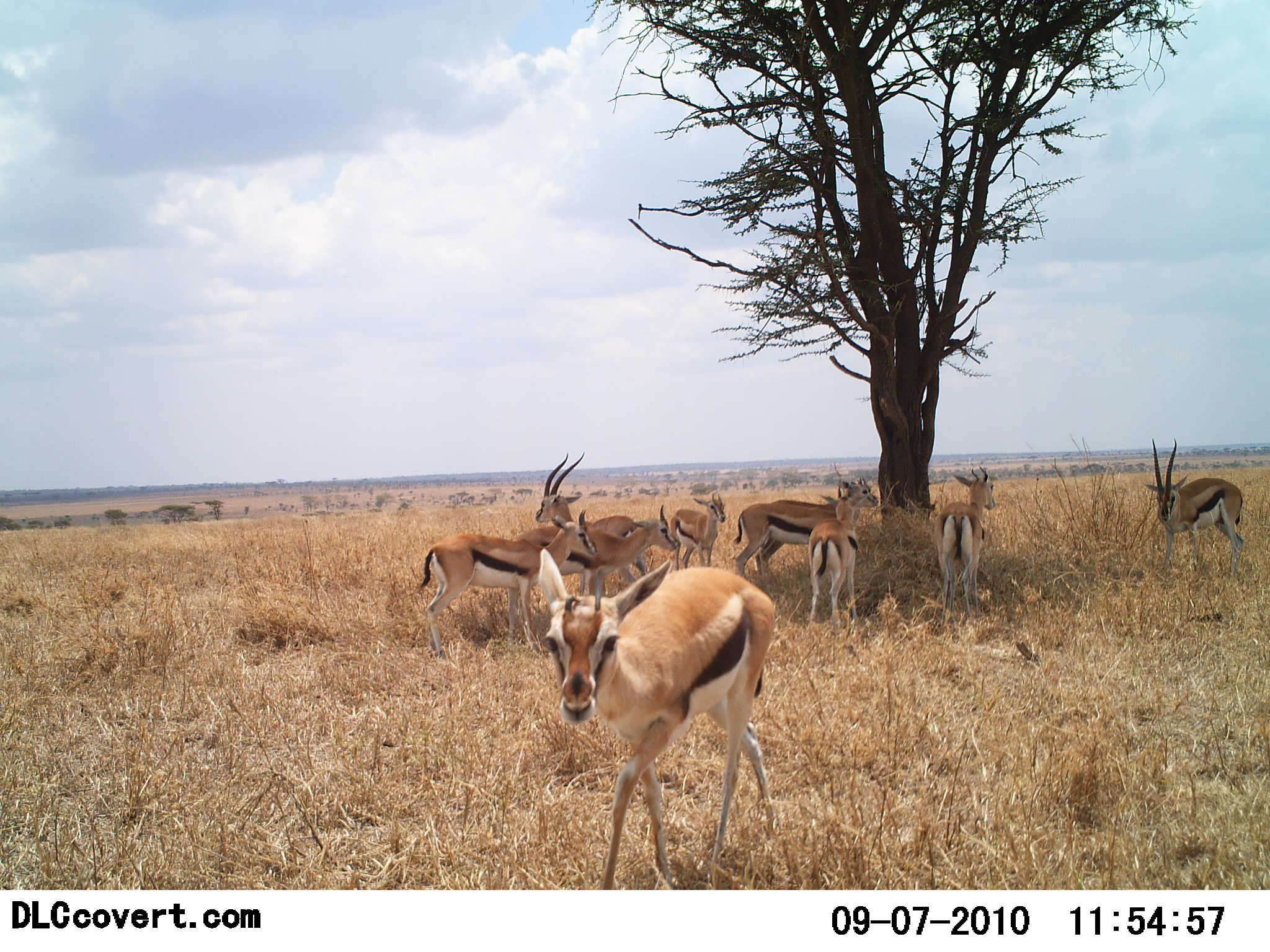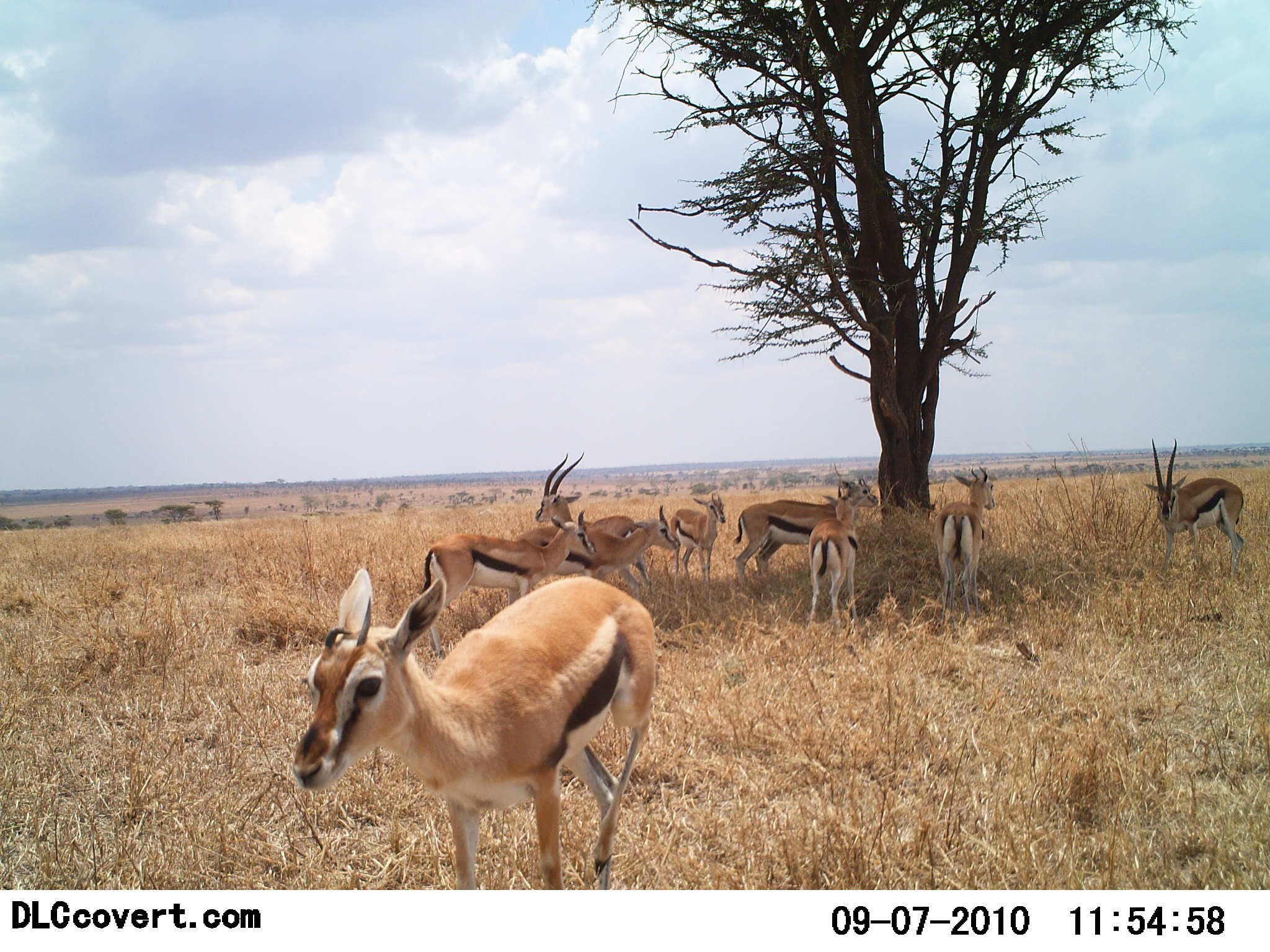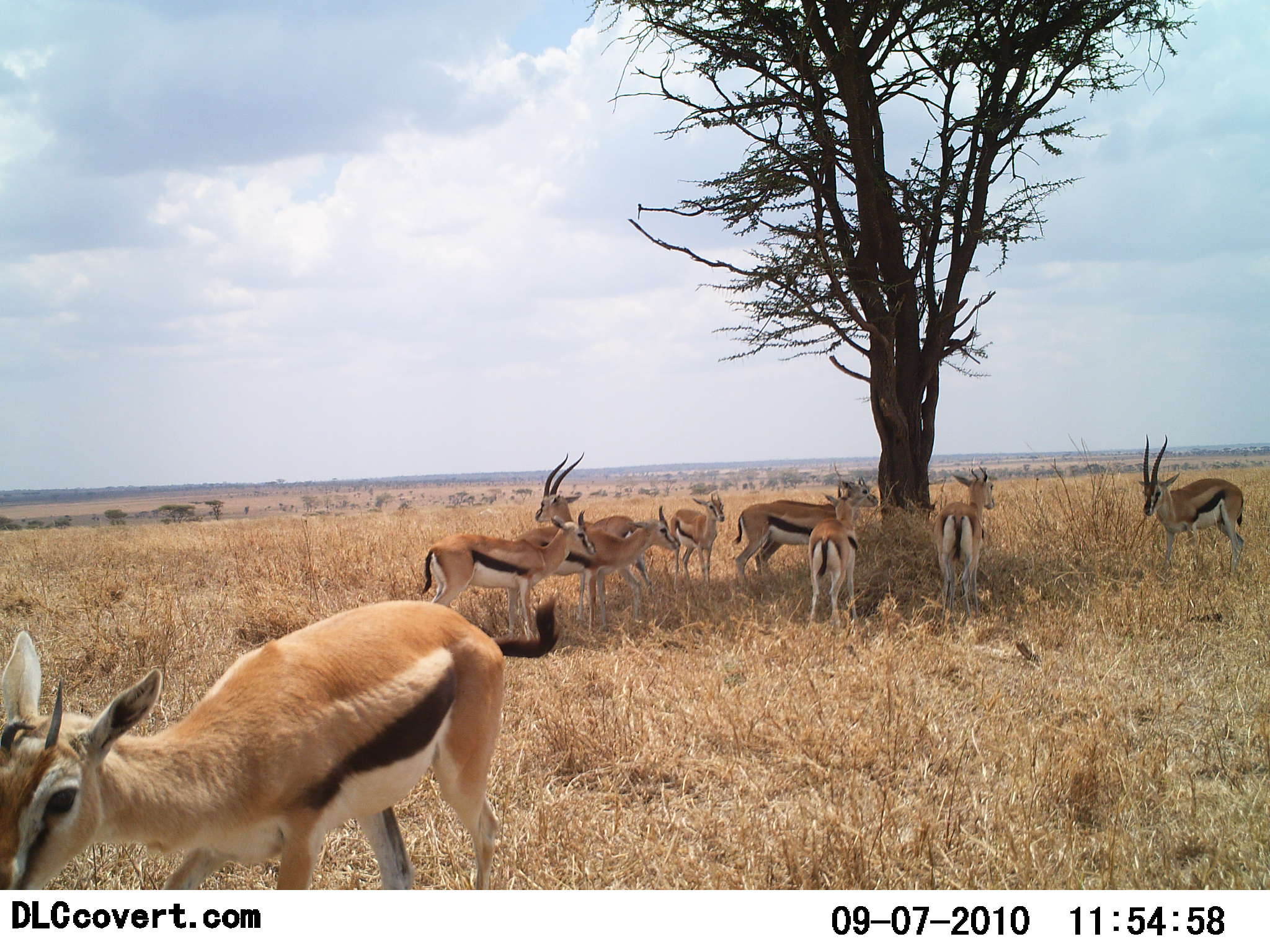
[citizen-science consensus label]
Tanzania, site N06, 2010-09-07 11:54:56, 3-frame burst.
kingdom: Animalia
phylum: Chordata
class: Mammalia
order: Artiodactyla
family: Bovidae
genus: Eudorcas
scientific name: Eudorcas thomsonii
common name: thomson's gazelle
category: gazellethomsons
Gazellethomsons (thomson's gazelle) (Eudorcas thomsonii), count 9. Behavior (volunteer vote fractions): standing 74%, resting 32%, moving 47%, interacting 11%. Young present (vote fraction): 0%. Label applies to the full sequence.